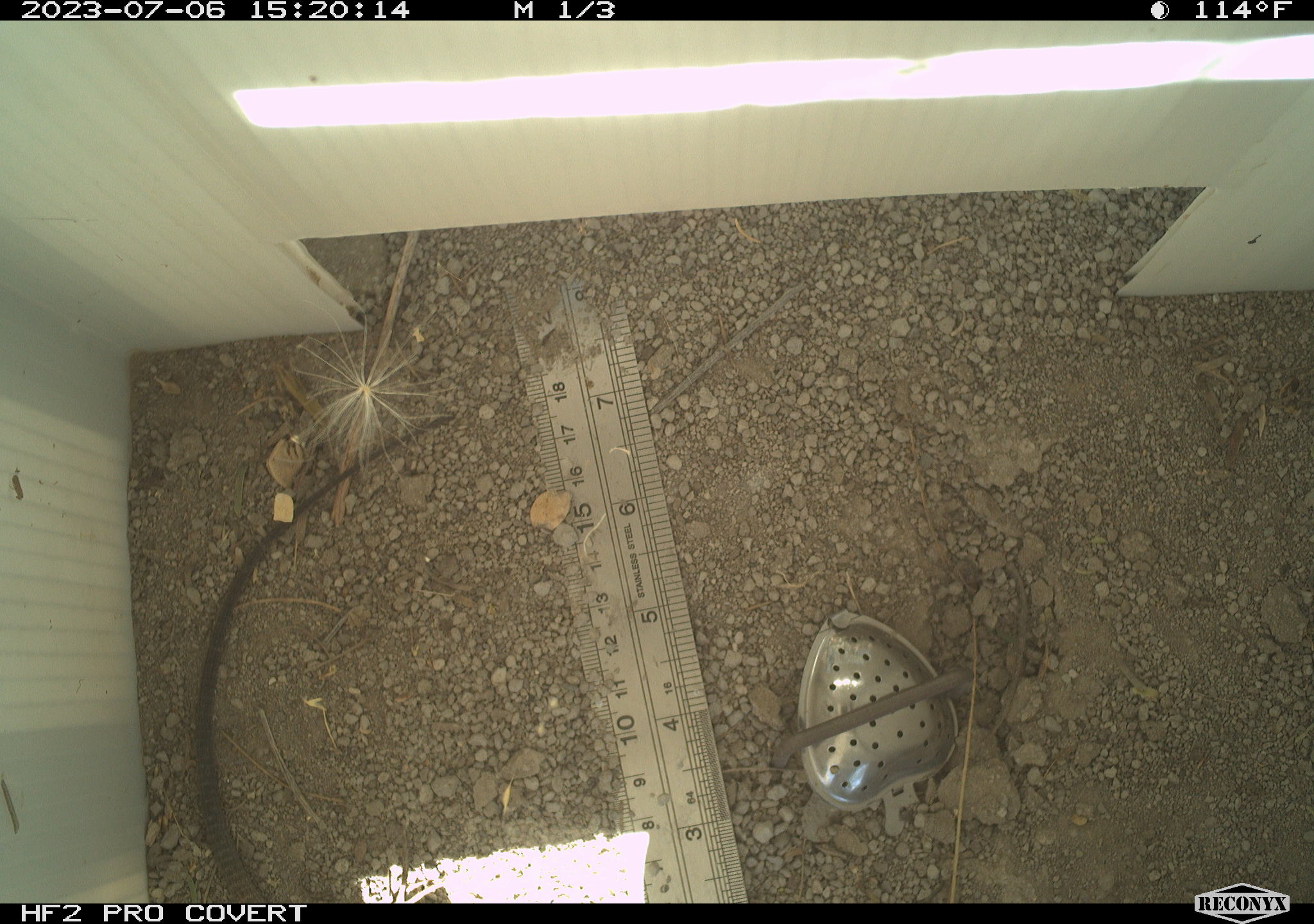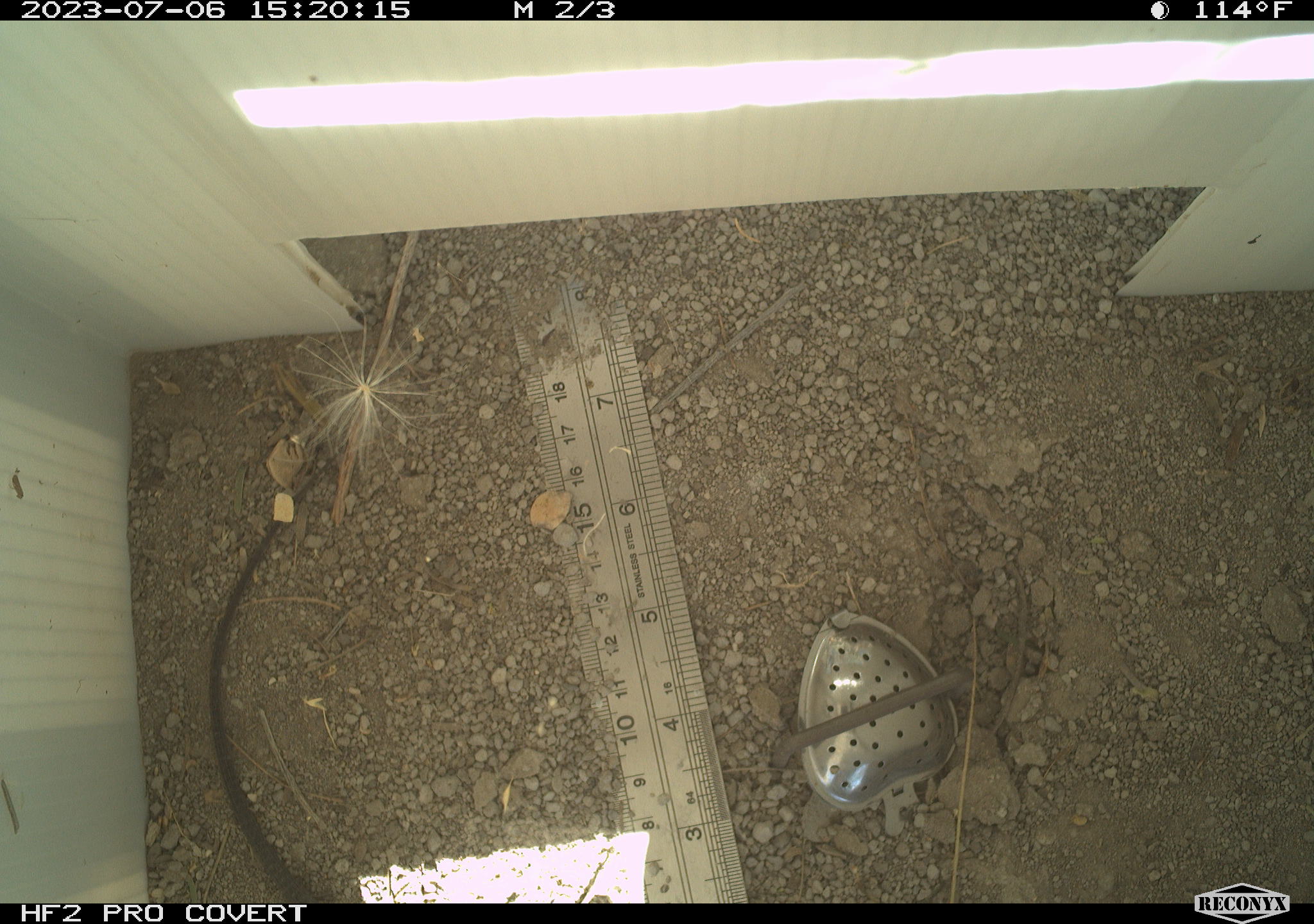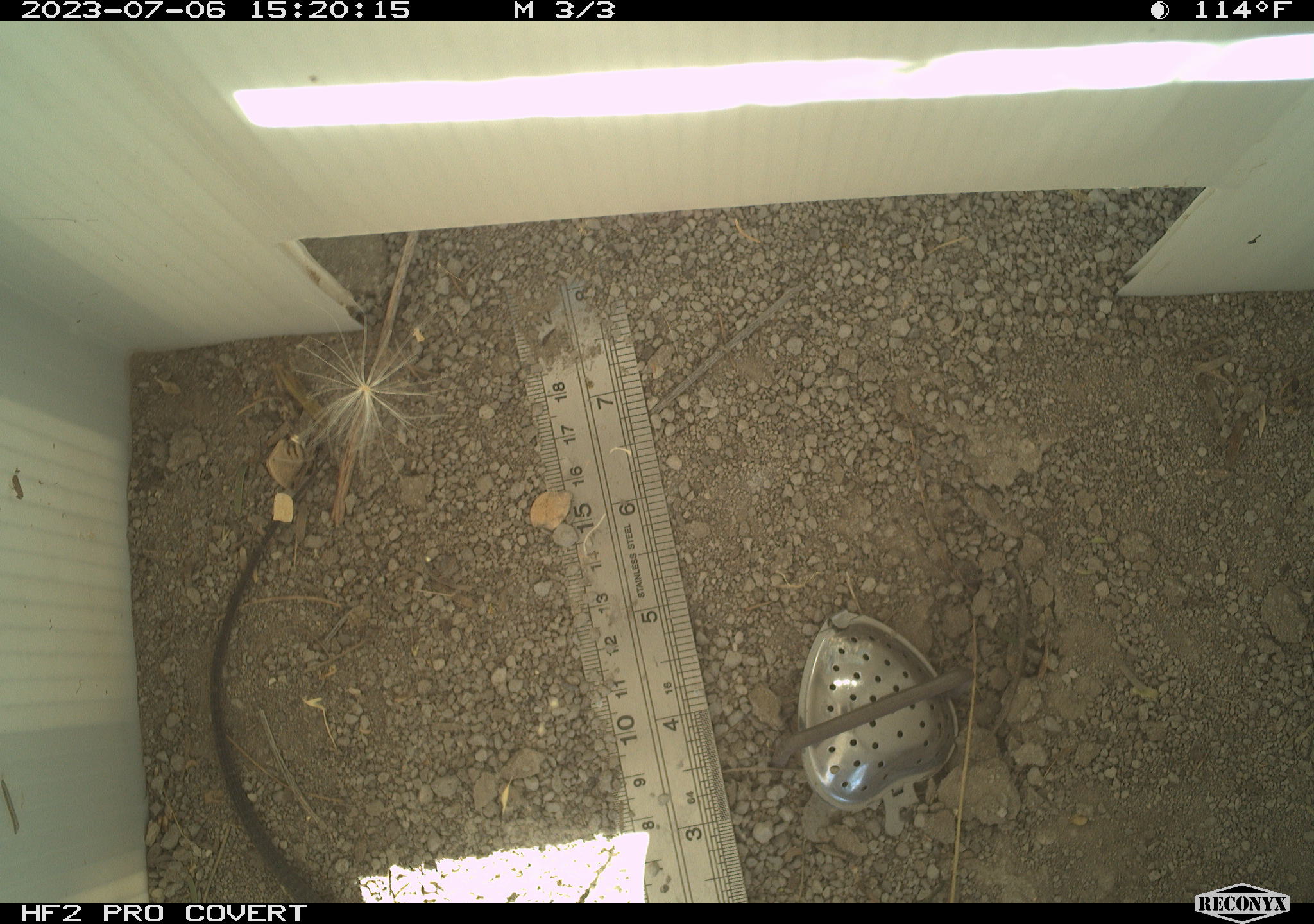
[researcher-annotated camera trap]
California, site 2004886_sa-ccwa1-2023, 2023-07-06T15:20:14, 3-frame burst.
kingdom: Animalia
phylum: Chordata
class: Reptilia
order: Squamata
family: Teiidae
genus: Aspidoscelis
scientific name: Aspidoscelis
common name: whiptail lizards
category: aspidoscelis species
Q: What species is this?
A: Aspidoscelis species (whiptail lizards) (Aspidoscelis).